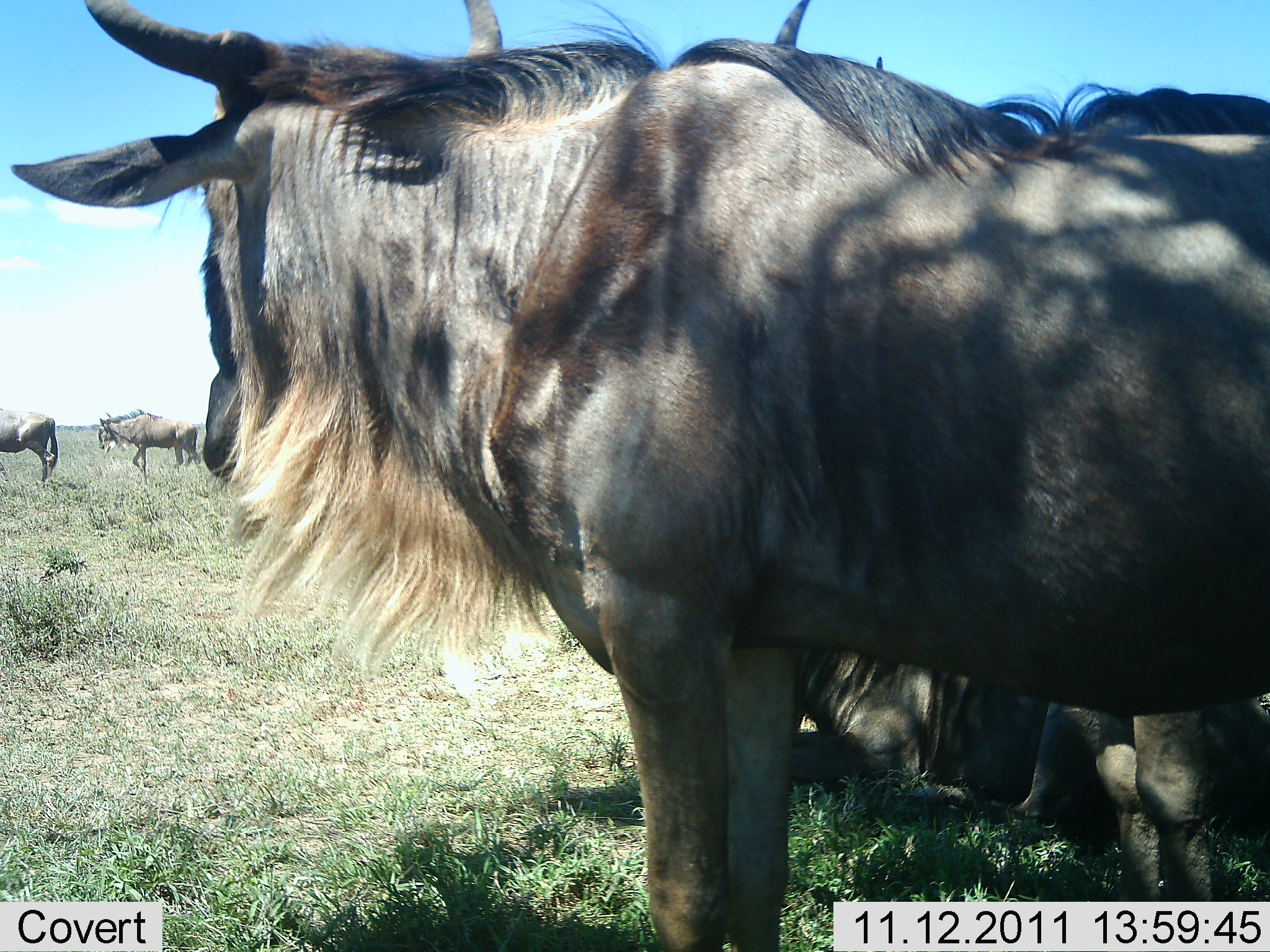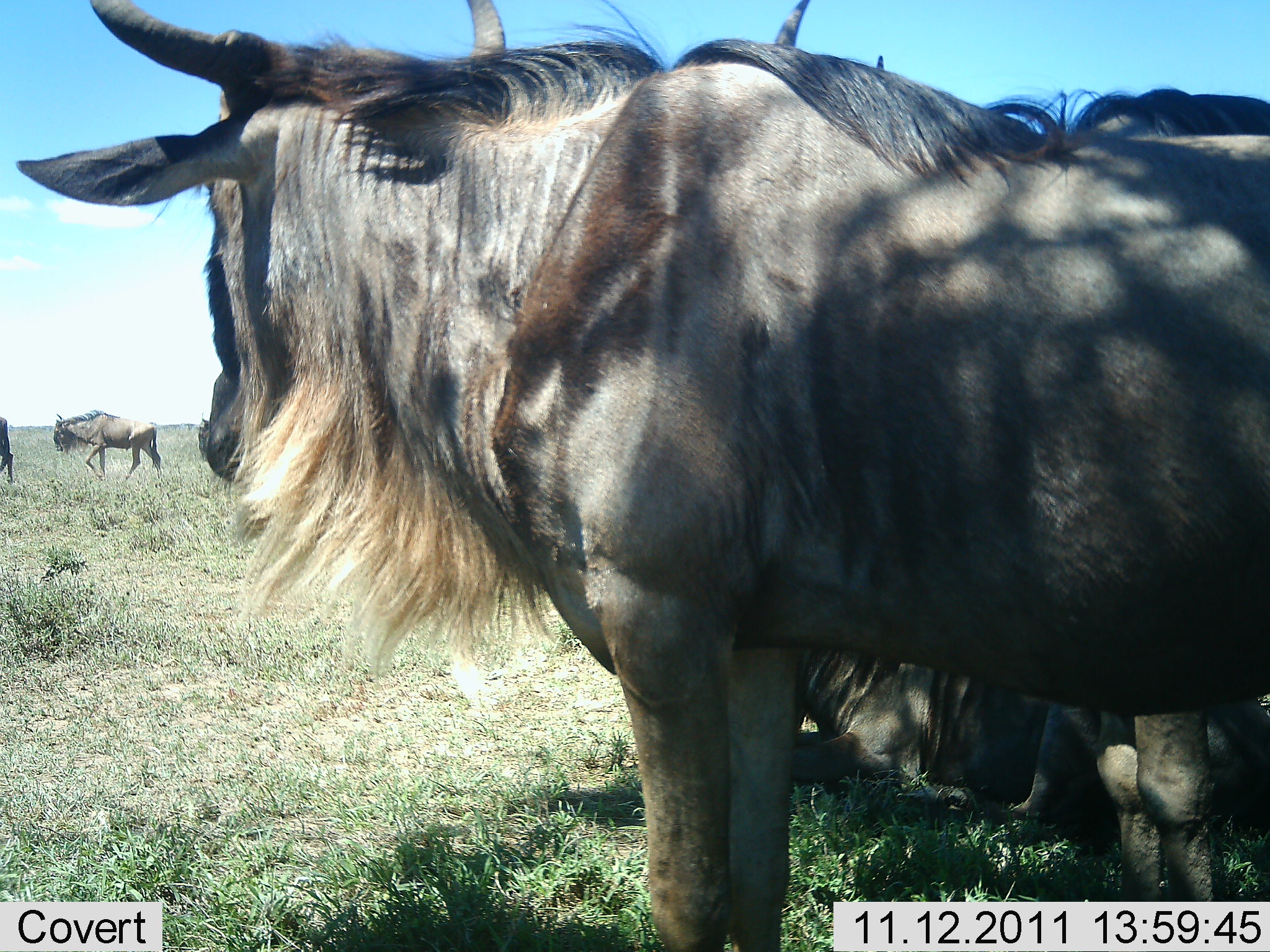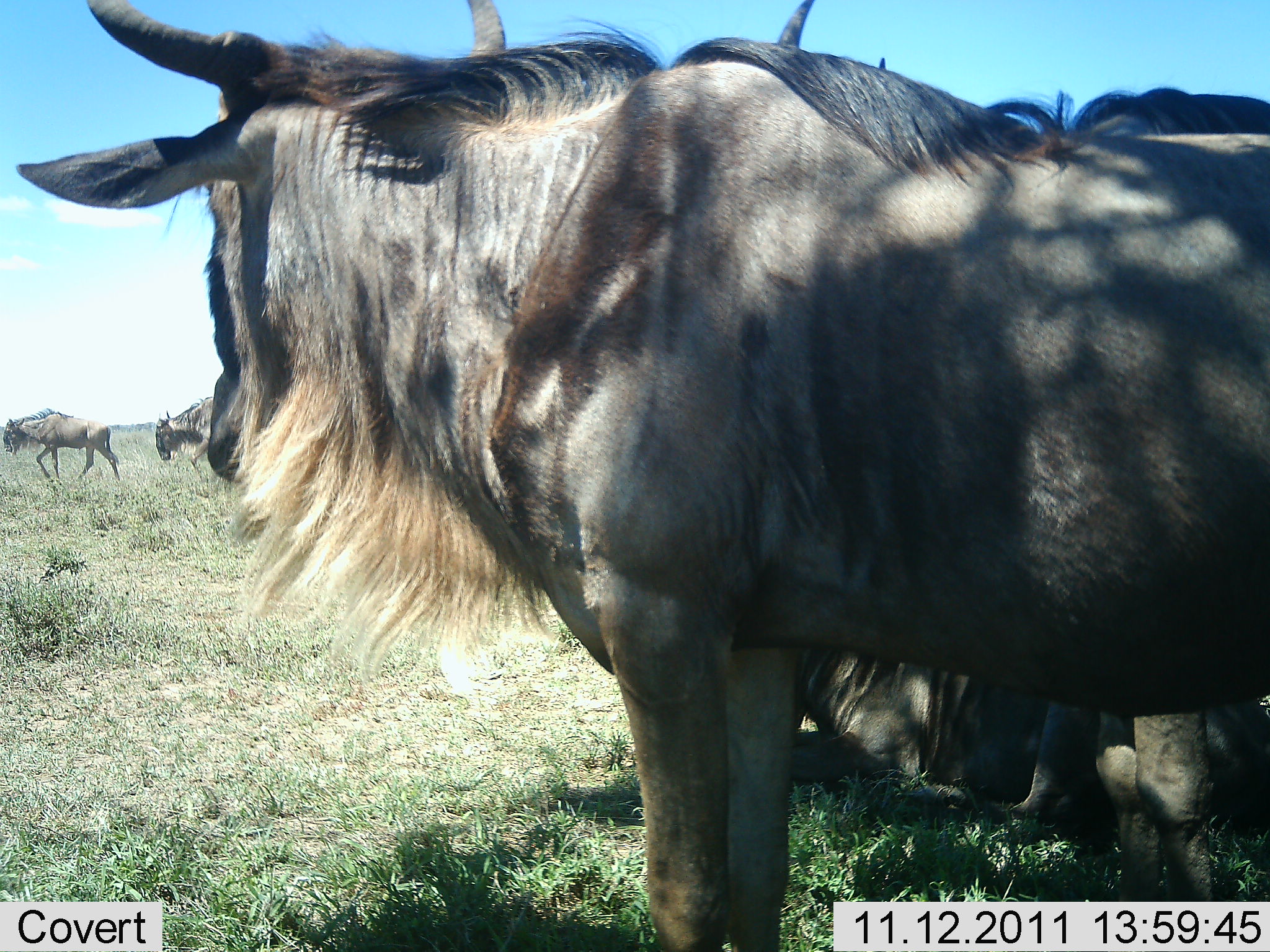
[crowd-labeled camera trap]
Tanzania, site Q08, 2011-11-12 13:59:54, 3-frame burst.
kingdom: Animalia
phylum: Chordata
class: Mammalia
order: Artiodactyla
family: Bovidae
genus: Connochaetes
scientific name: Connochaetes taurinus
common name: blue wildebeest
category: wildebeest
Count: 5.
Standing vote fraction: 92%.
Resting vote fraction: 50%.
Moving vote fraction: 75%.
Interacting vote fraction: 0%.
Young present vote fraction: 0%.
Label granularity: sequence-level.